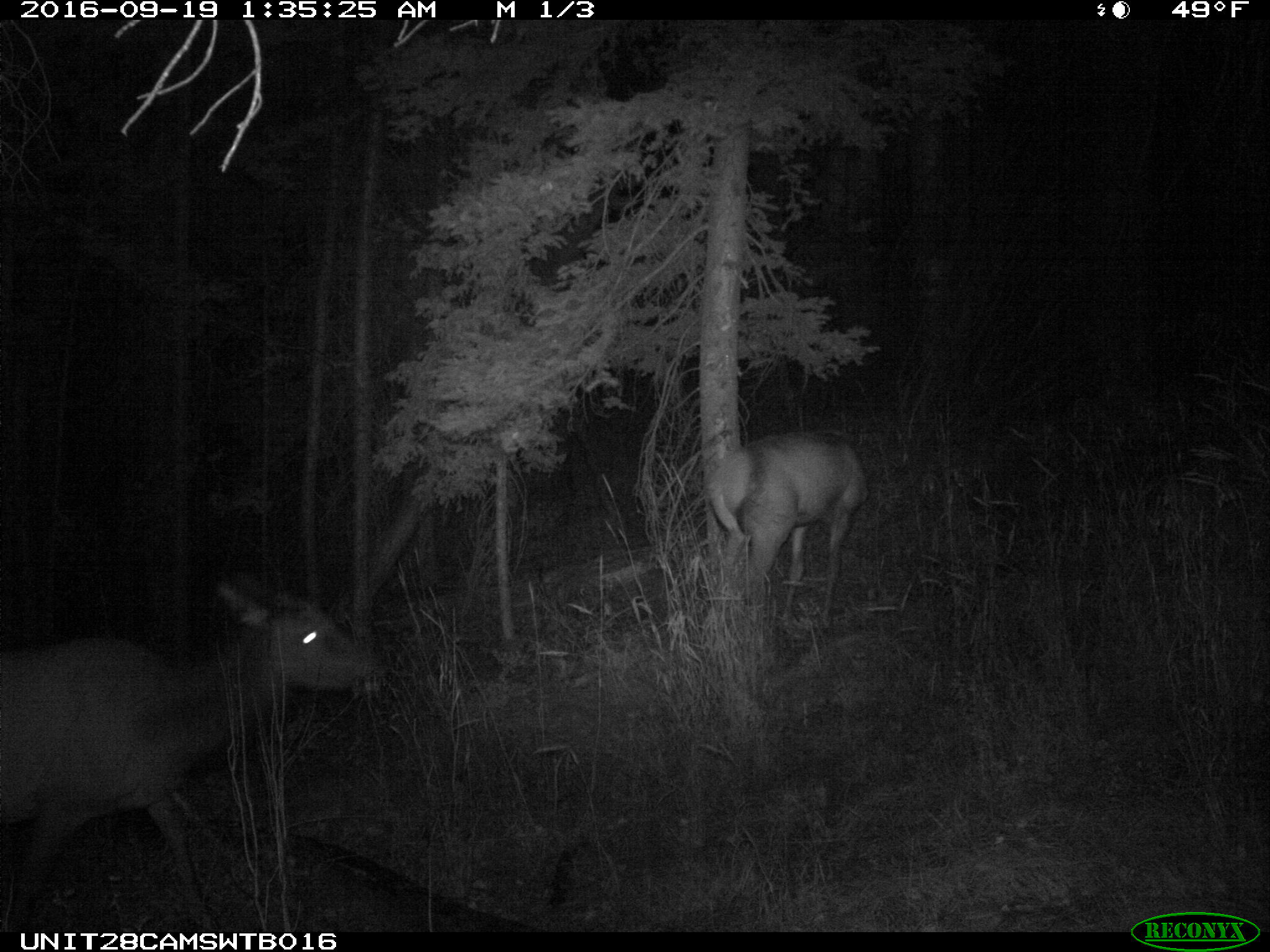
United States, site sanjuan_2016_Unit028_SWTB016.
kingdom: Animalia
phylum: Chordata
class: Mammalia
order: Artiodactyla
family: Cervidae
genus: Cervus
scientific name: Cervus elaphus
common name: red deer